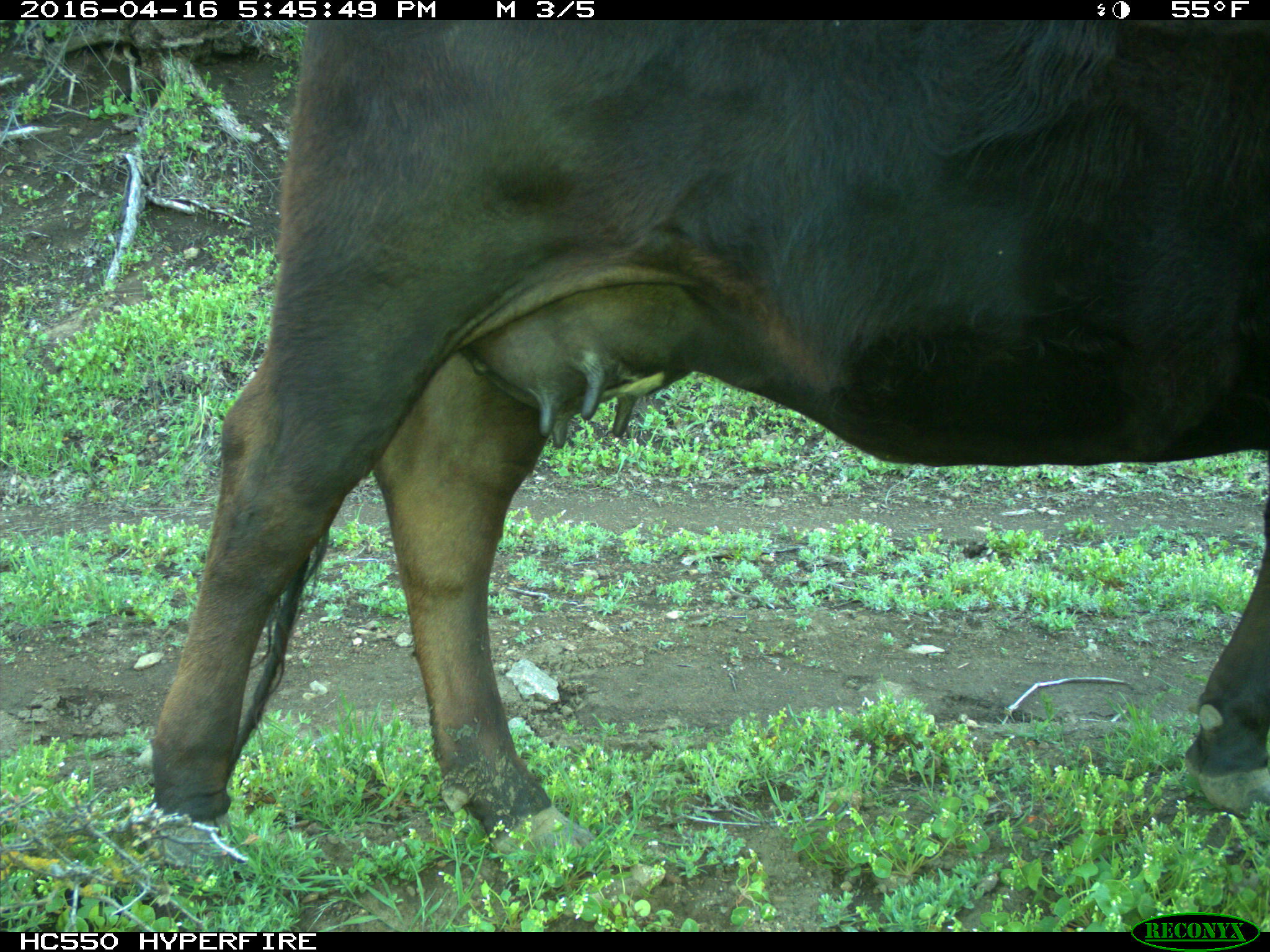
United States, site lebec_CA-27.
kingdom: Animalia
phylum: Chordata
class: Mammalia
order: Artiodactyla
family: Bovidae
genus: Bos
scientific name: Bos taurus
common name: domestic cow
Bos taurus (domestic cow).